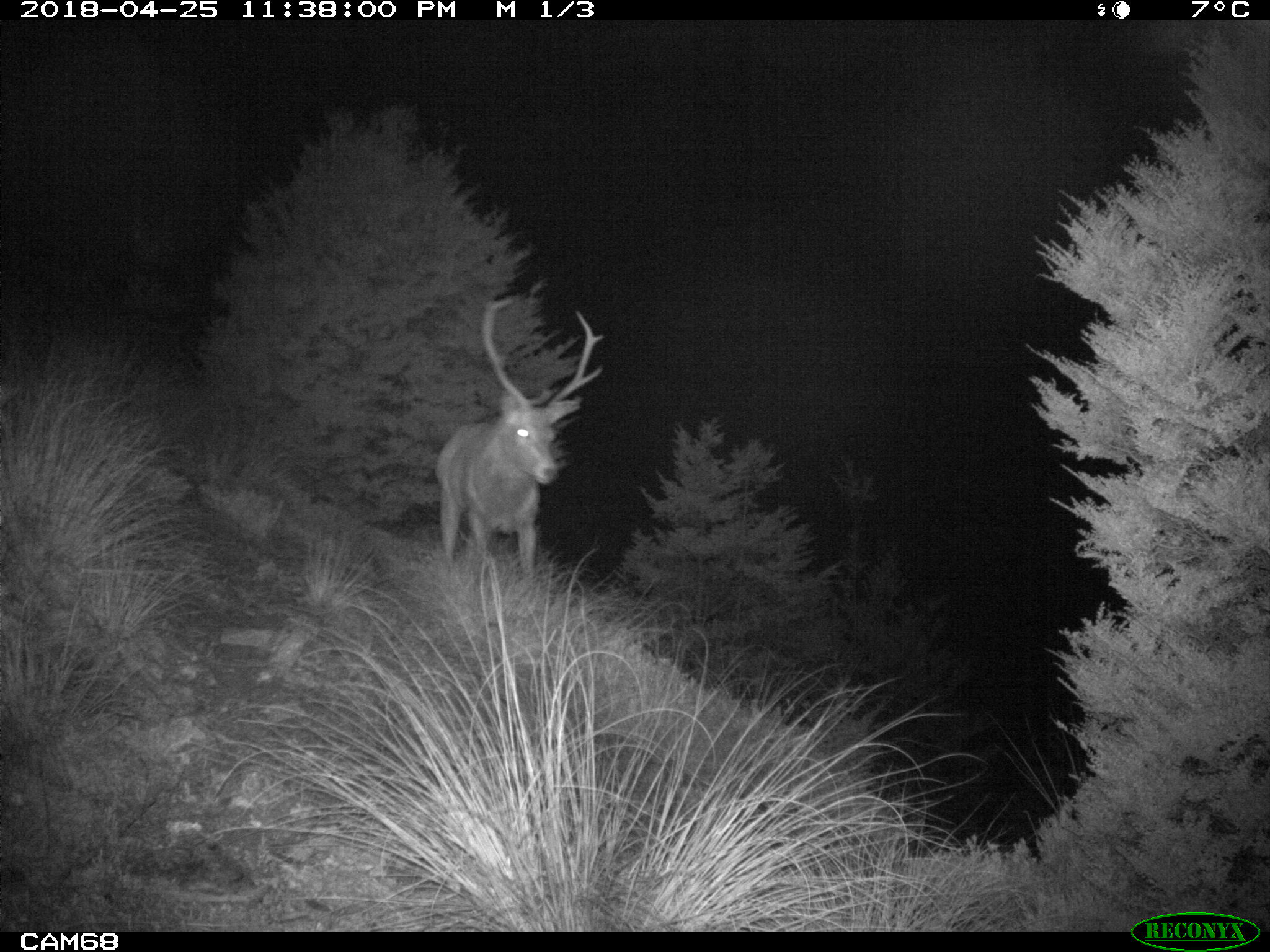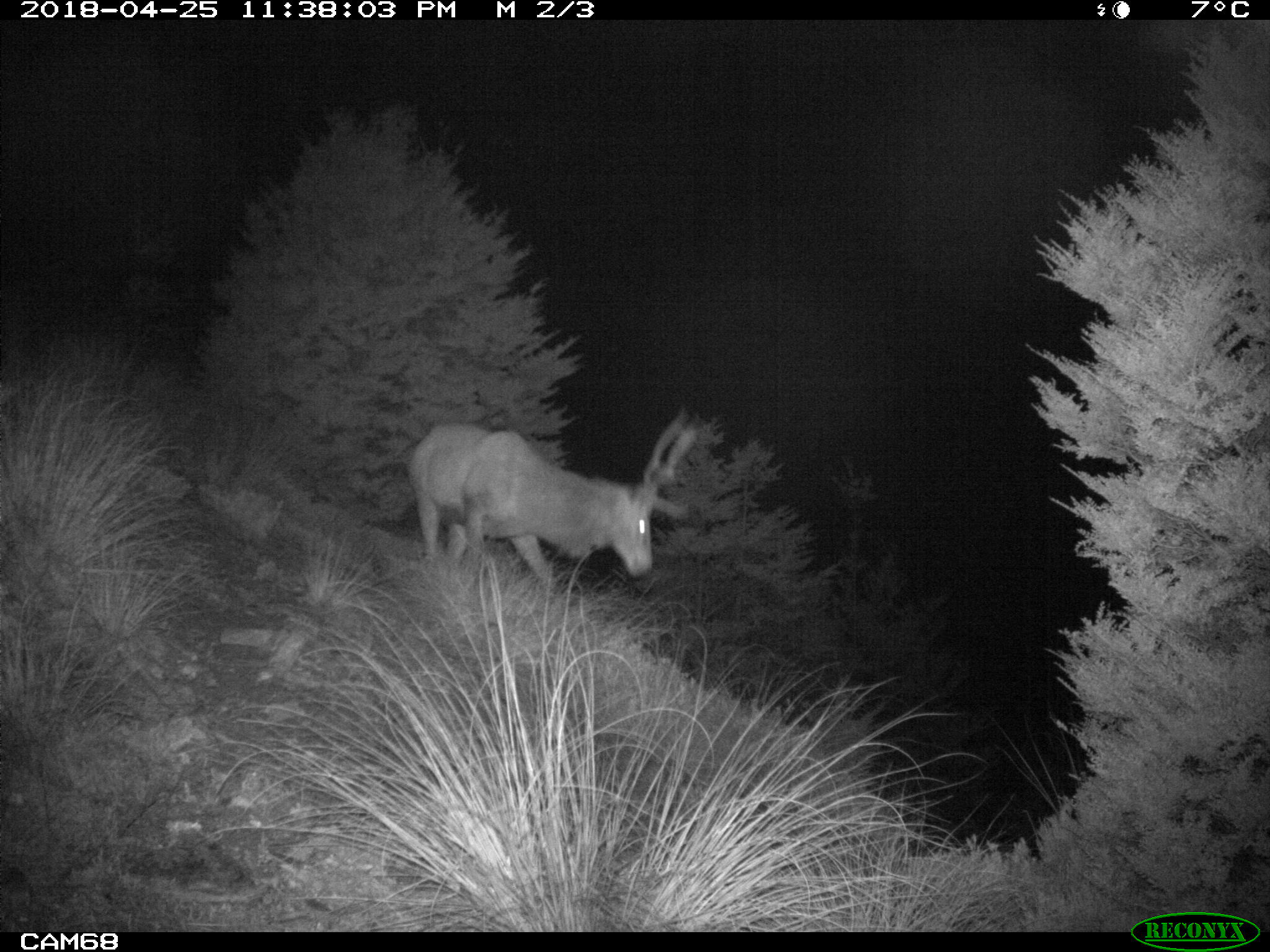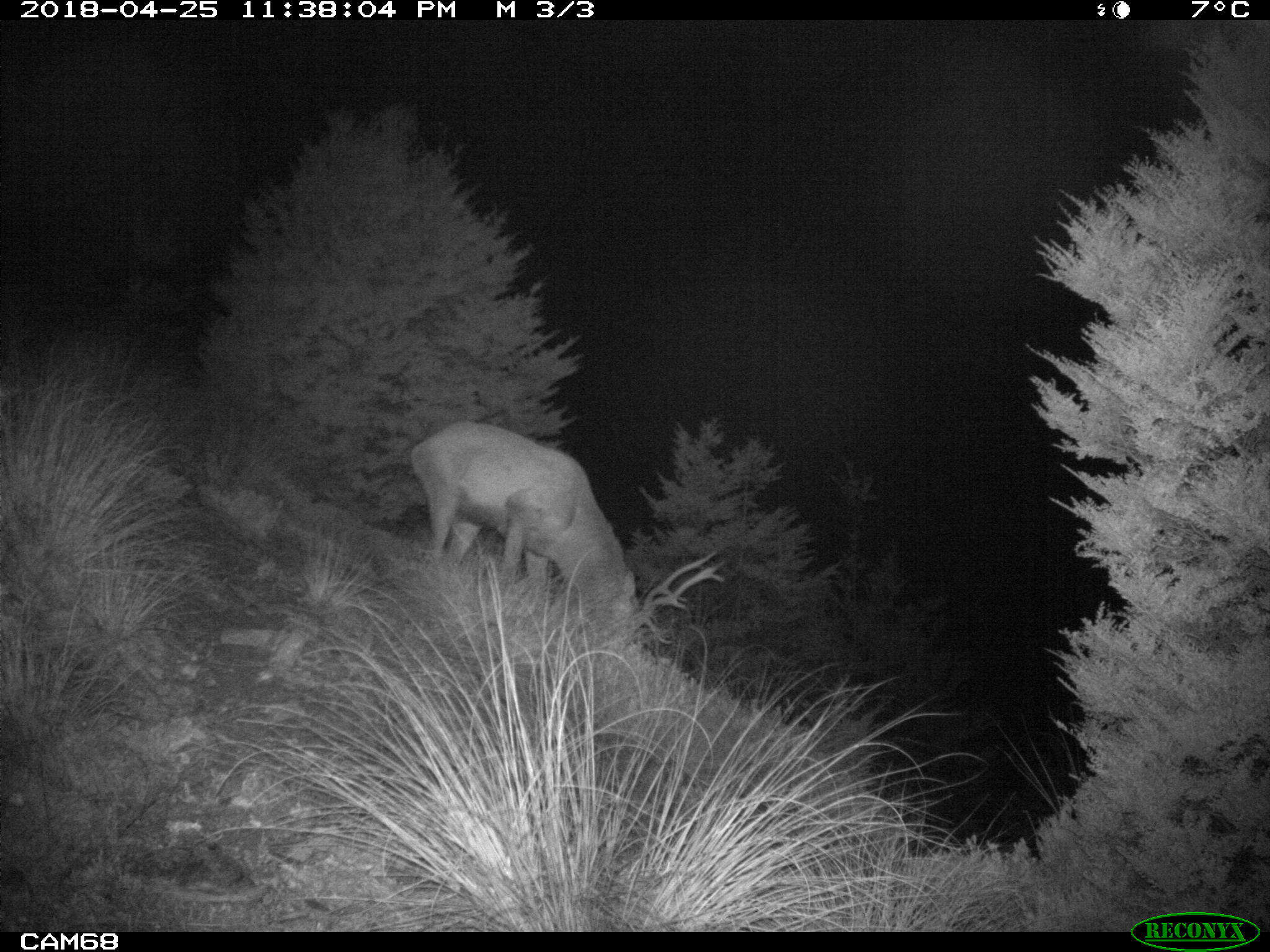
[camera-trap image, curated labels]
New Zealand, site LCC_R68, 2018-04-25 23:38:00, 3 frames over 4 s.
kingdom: Animalia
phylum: Chordata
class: Mammalia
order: Artiodactyla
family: Cervidae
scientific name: Cervidae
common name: deer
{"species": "deer (Cervidae)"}